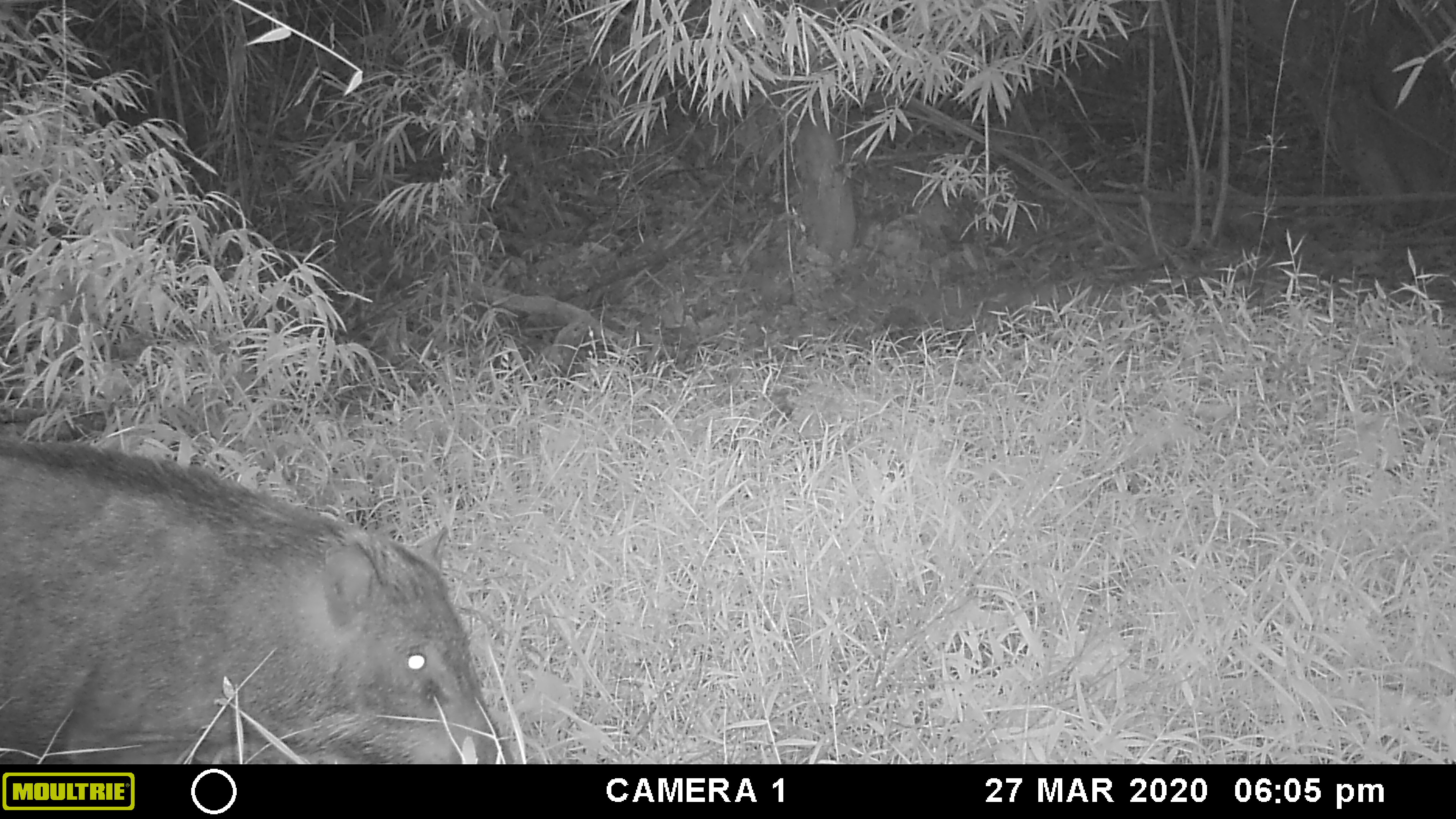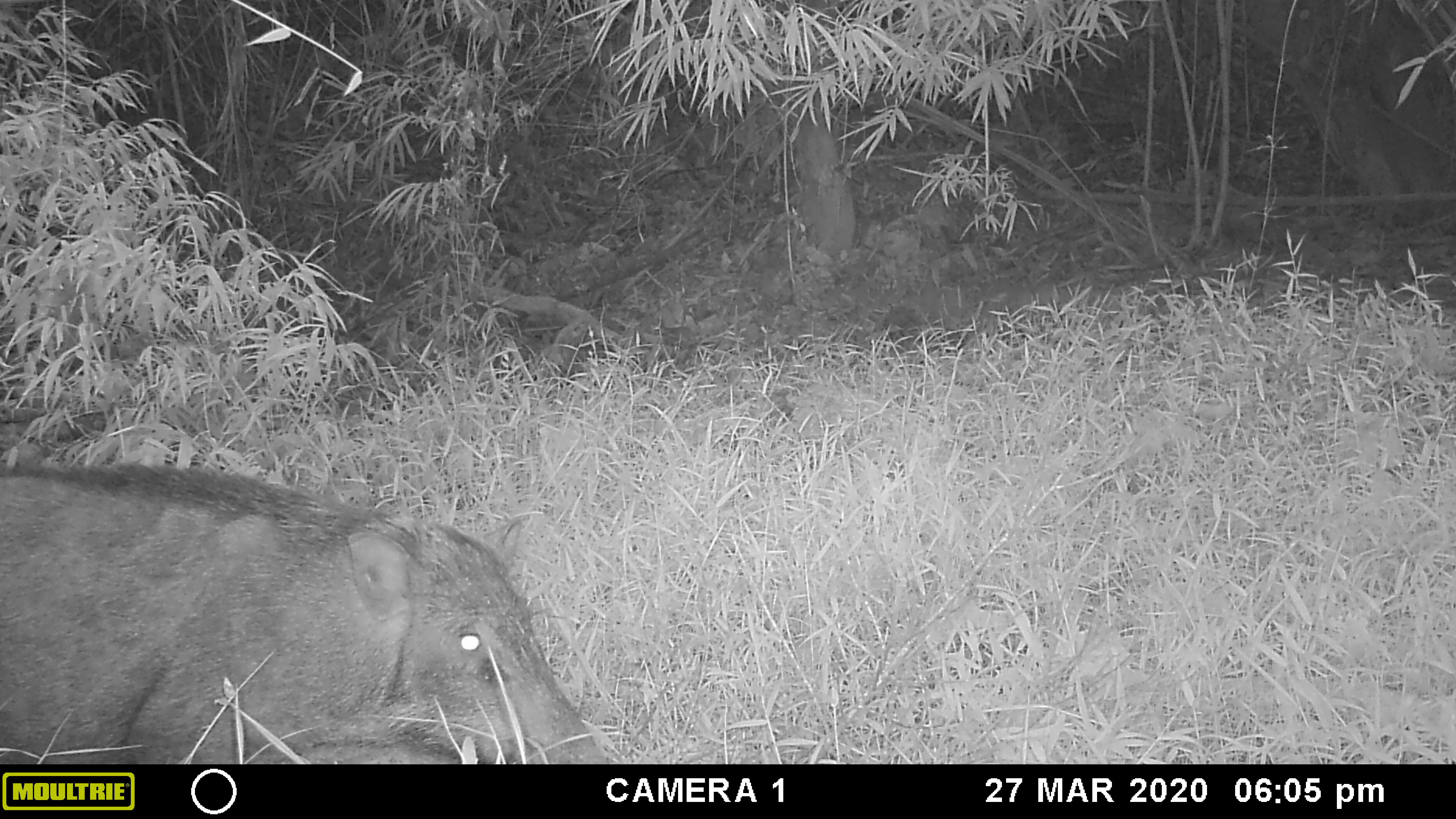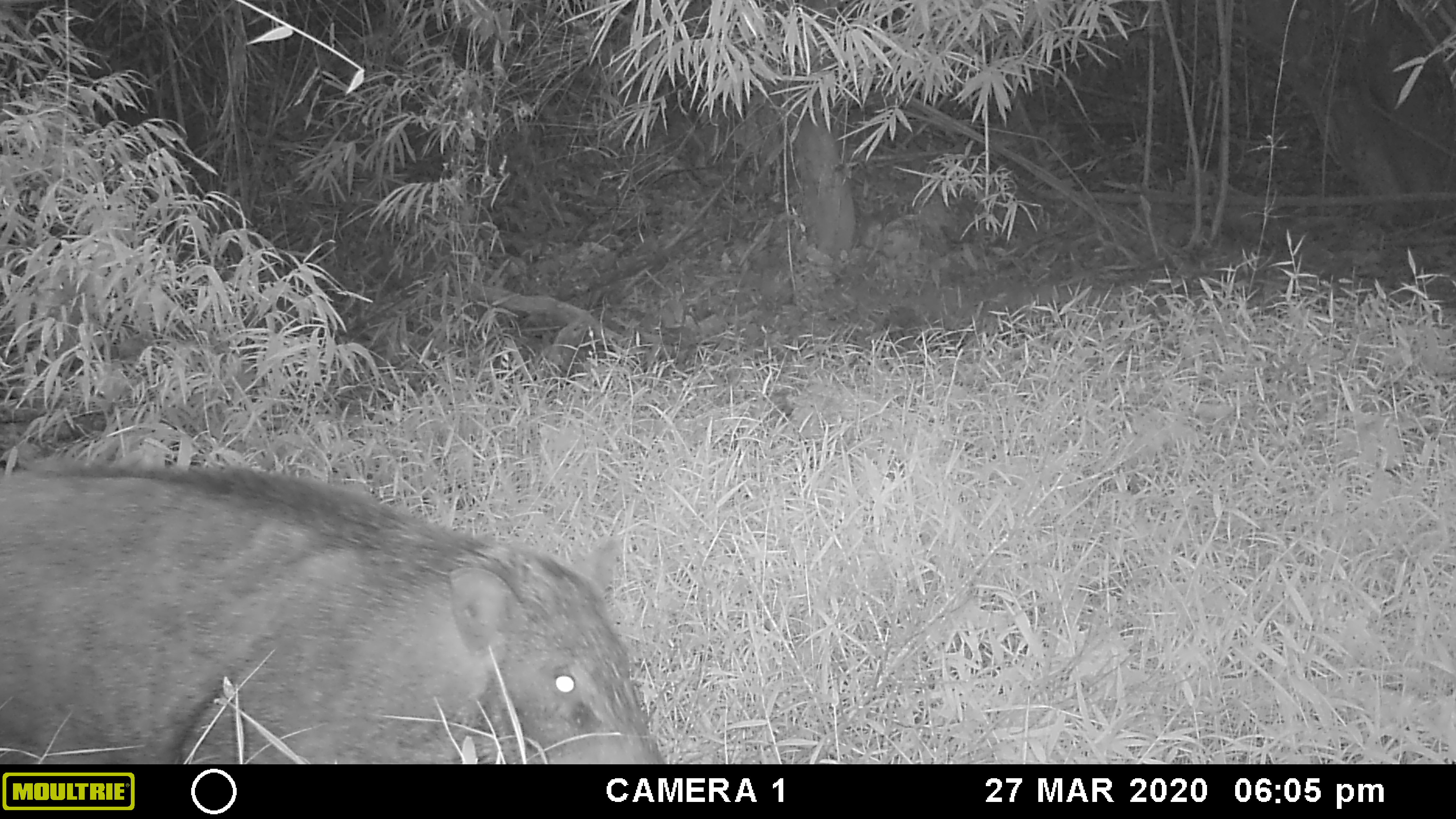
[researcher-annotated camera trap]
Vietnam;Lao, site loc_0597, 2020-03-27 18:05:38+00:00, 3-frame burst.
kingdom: Animalia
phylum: Chordata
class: Mammalia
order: Artiodactyla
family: Suidae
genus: Sus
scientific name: Sus scrofa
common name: eurasian wild pig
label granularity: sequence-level